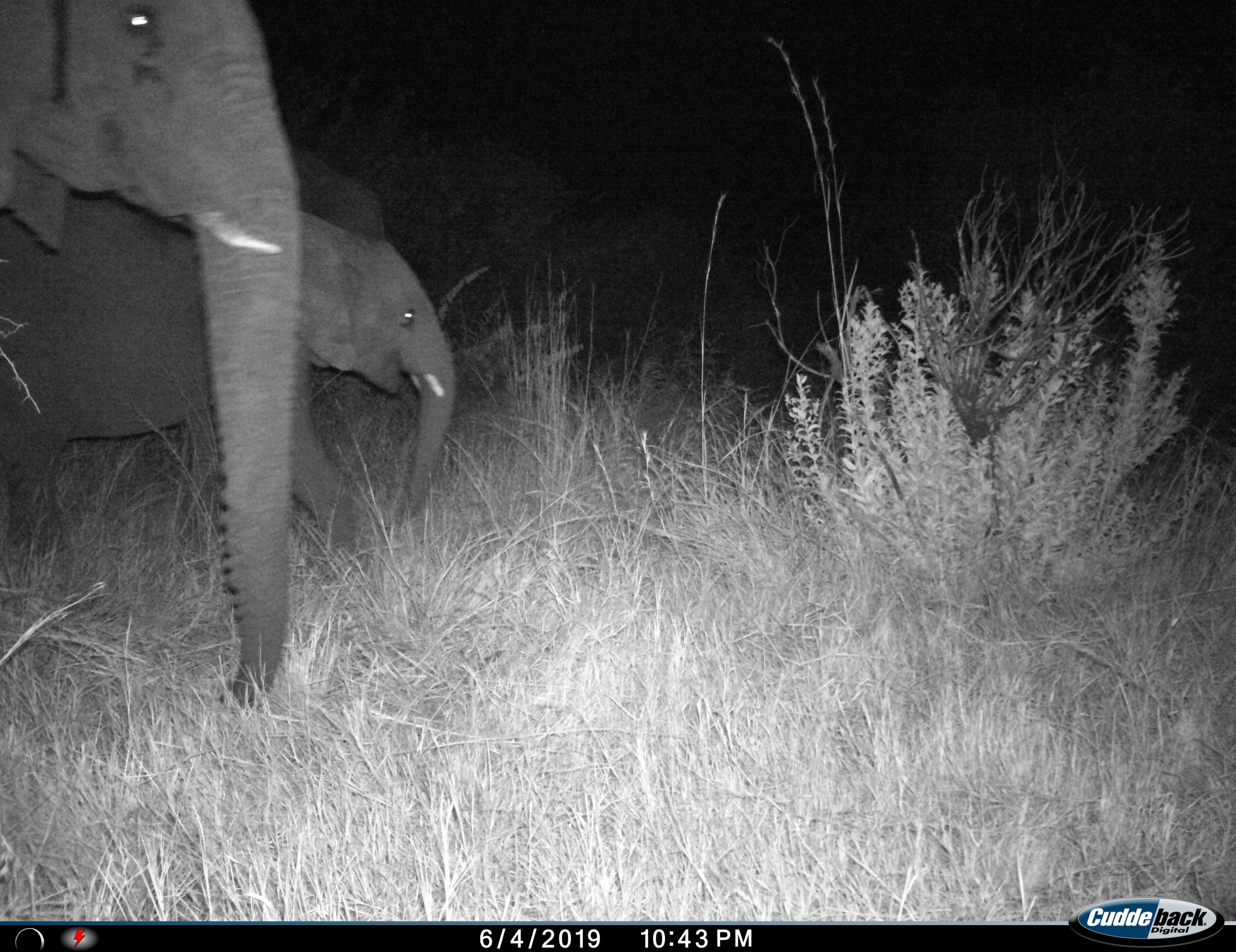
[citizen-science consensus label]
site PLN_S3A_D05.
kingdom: Animalia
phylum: Chordata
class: Mammalia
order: Proboscidea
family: Elephantidae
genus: Loxodonta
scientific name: Loxodonta africana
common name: african bush elephant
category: elephant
Elephant (african bush elephant) (Loxodonta africana), count 2. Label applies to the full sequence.